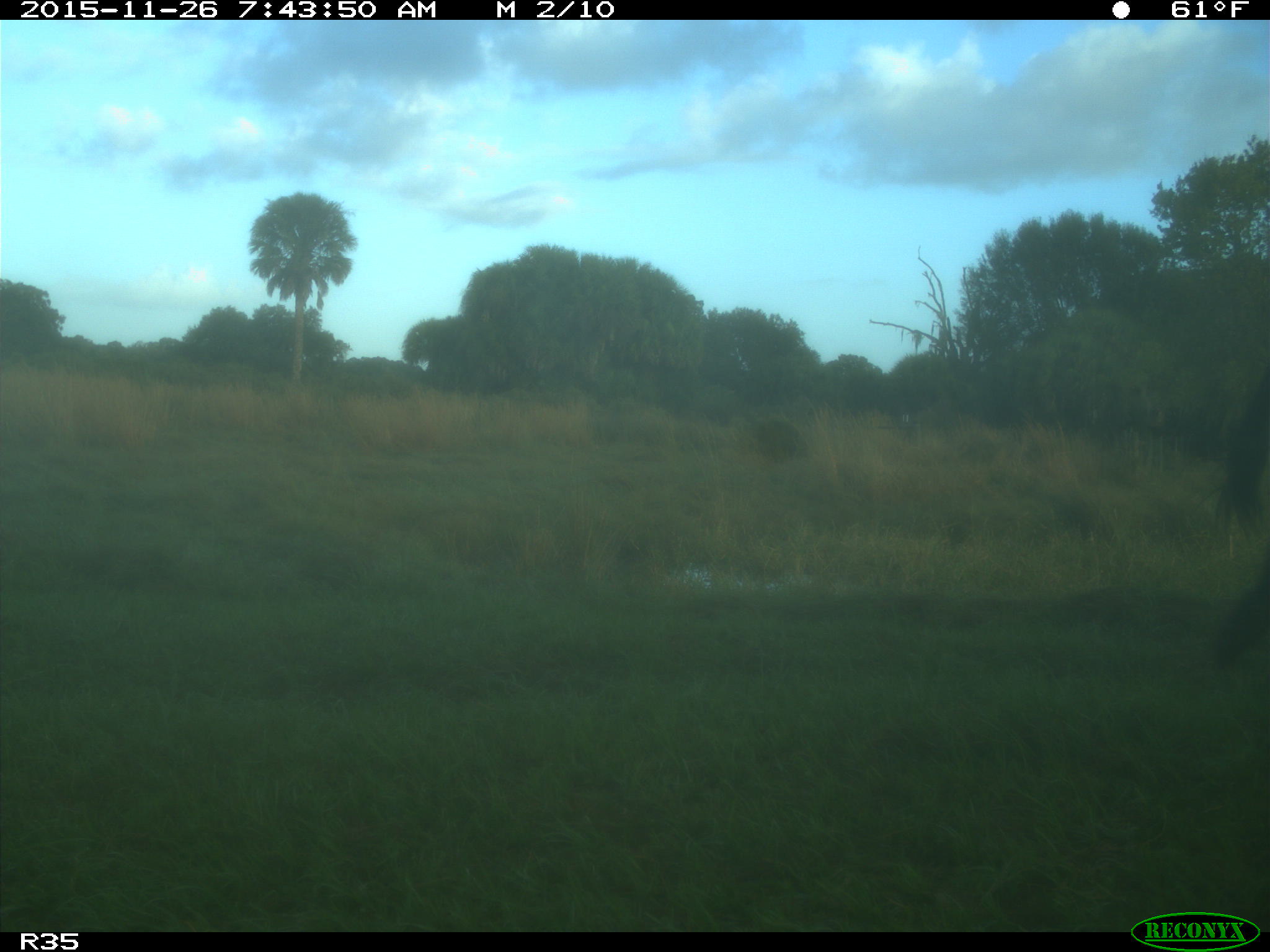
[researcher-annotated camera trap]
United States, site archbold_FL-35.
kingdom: Animalia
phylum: Chordata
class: Mammalia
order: Artiodactyla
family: Bovidae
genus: Bos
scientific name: Bos taurus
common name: domestic cow